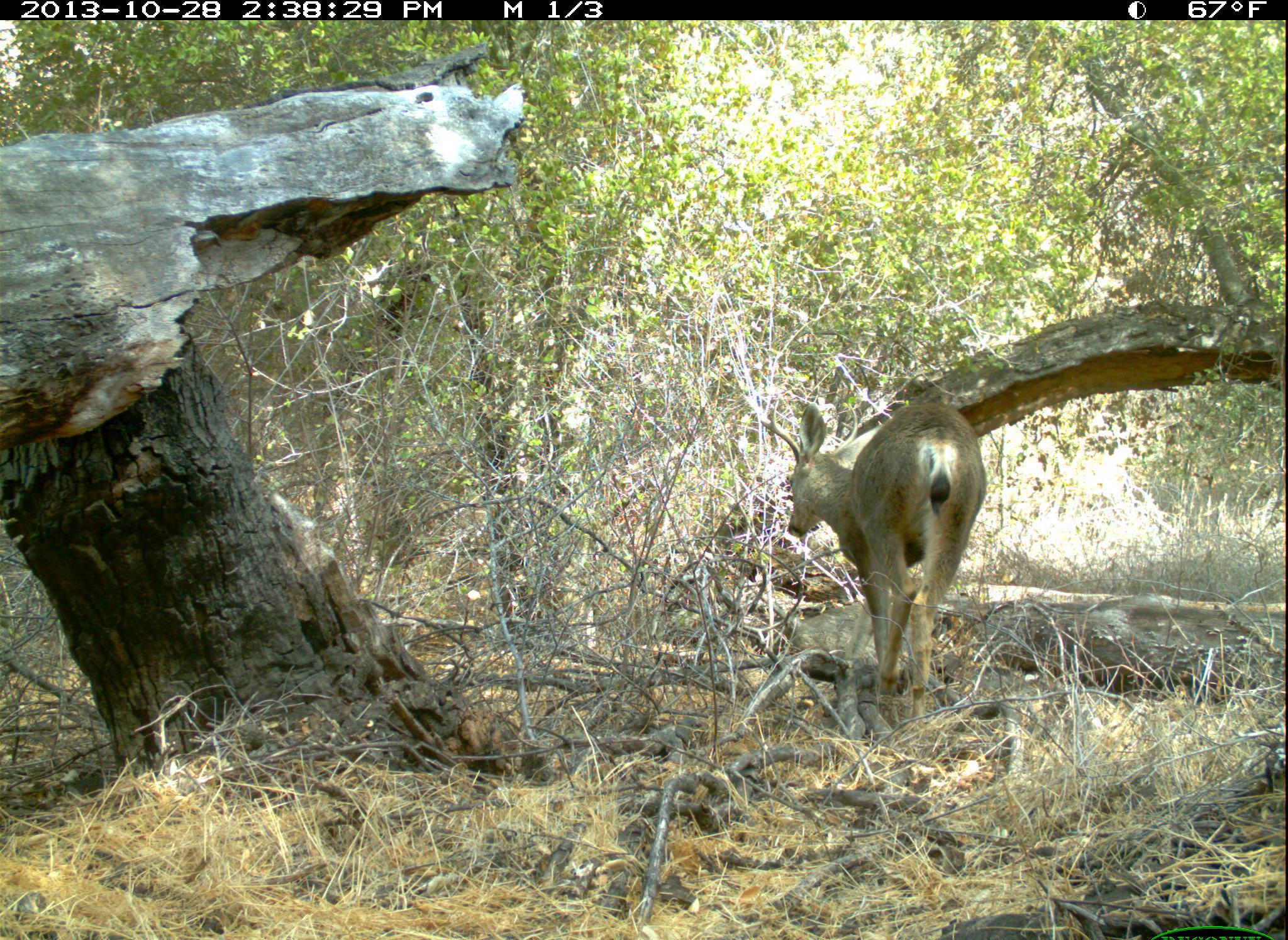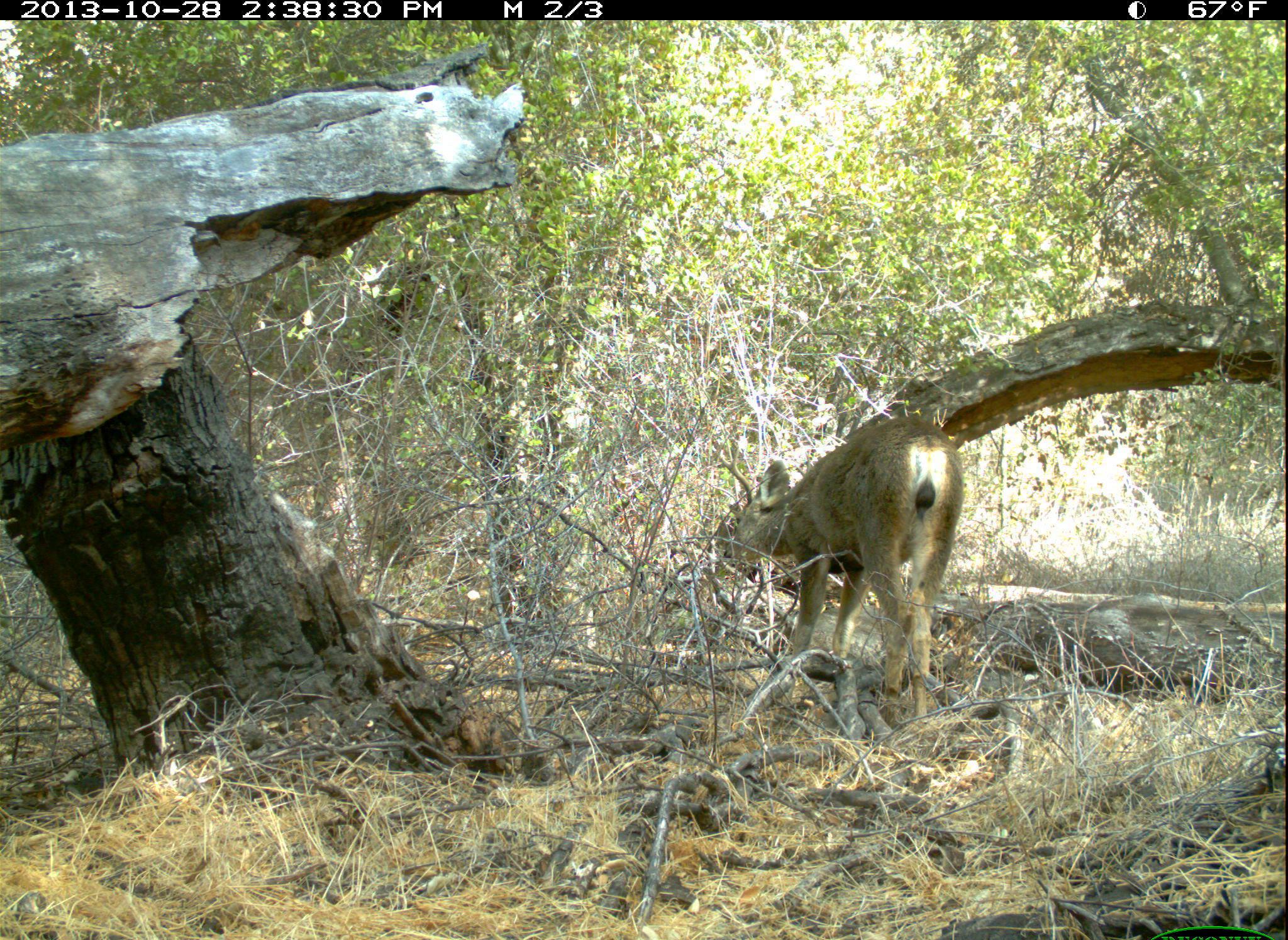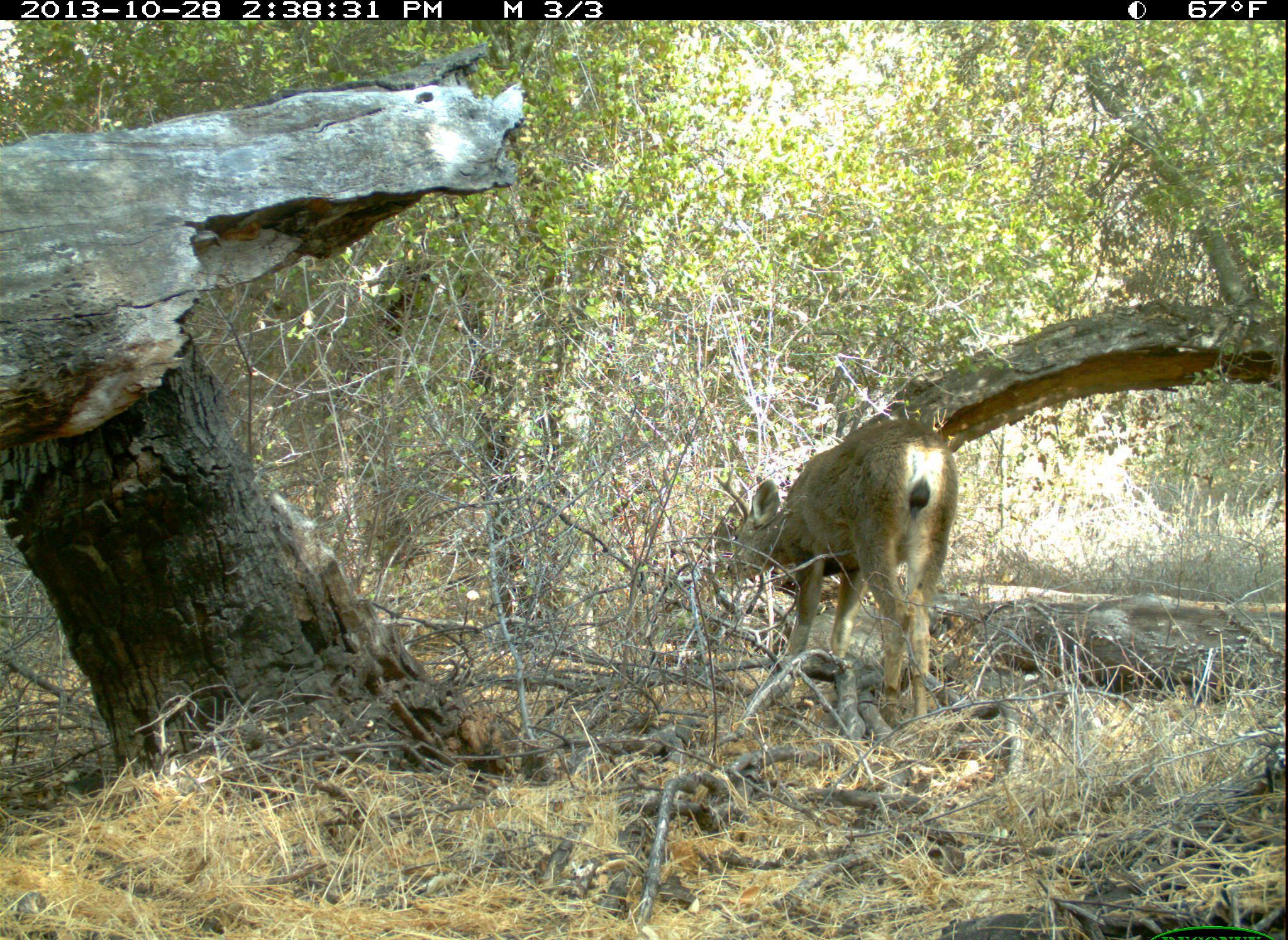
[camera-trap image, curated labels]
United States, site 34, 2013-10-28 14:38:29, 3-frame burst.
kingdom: Animalia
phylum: Chordata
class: Mammalia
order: Artiodactyla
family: Cervidae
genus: Odocoileus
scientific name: Odocoileus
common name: deer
Deer (Odocoileus).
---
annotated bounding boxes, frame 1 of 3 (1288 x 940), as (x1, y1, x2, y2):
deer: (757, 396, 987, 727)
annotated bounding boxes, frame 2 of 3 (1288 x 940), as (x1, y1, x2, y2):
deer: (712, 416, 967, 732)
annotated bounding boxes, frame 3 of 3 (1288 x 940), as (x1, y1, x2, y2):
deer: (714, 420, 959, 729)